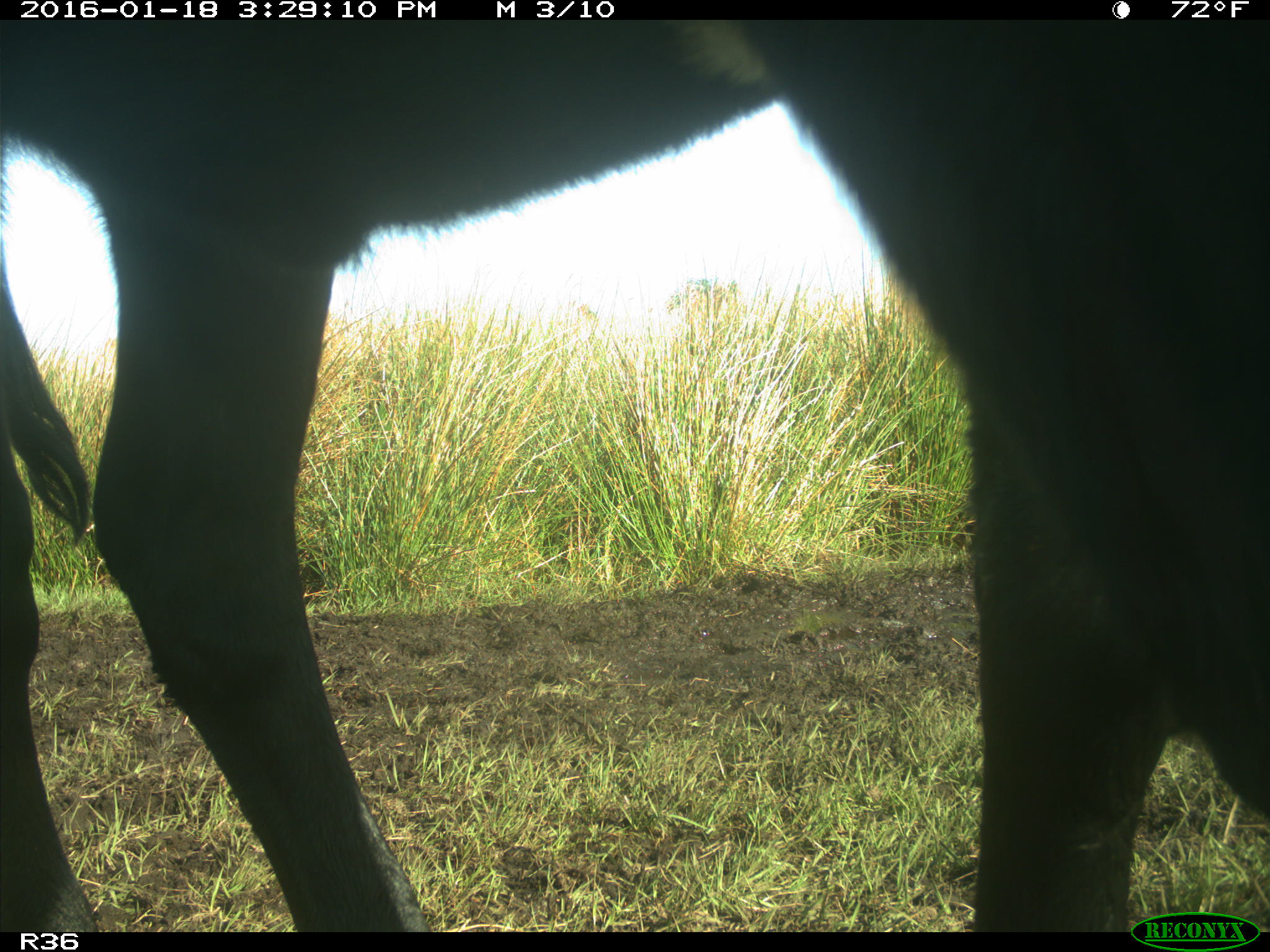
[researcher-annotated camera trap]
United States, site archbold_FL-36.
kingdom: Animalia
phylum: Chordata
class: Mammalia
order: Artiodactyla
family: Bovidae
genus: Bos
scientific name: Bos taurus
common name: domestic cow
Bos taurus (domestic cow).